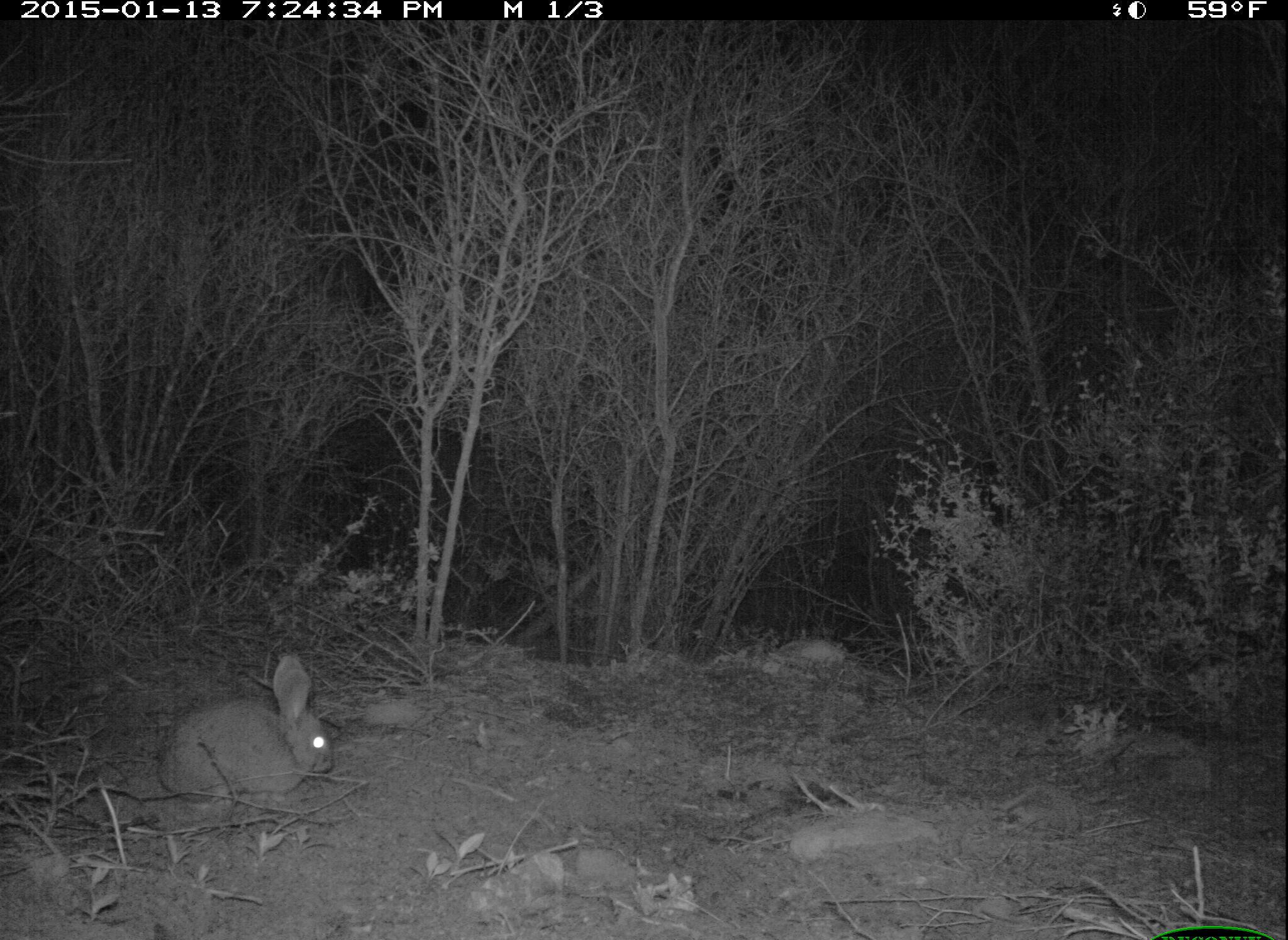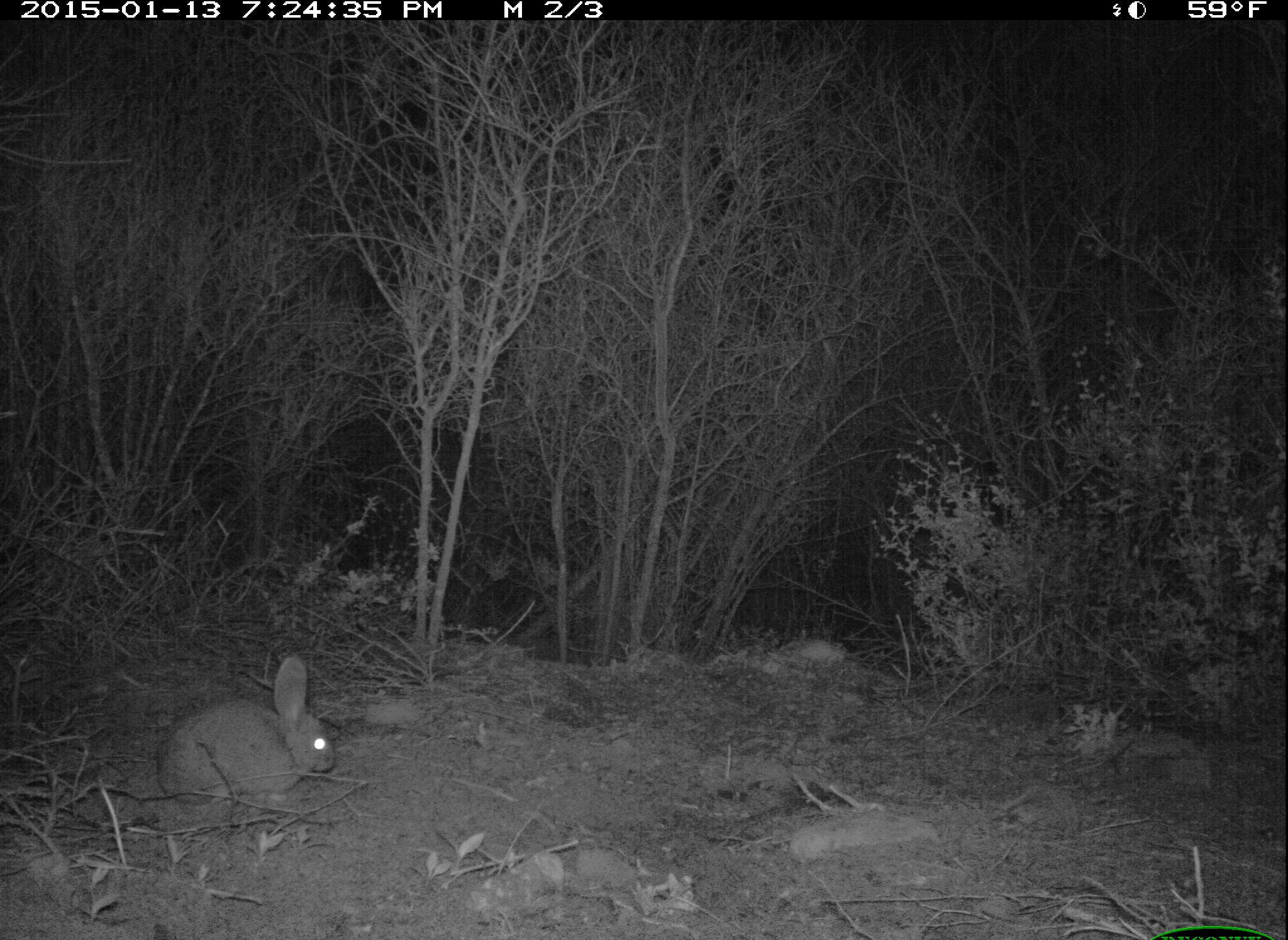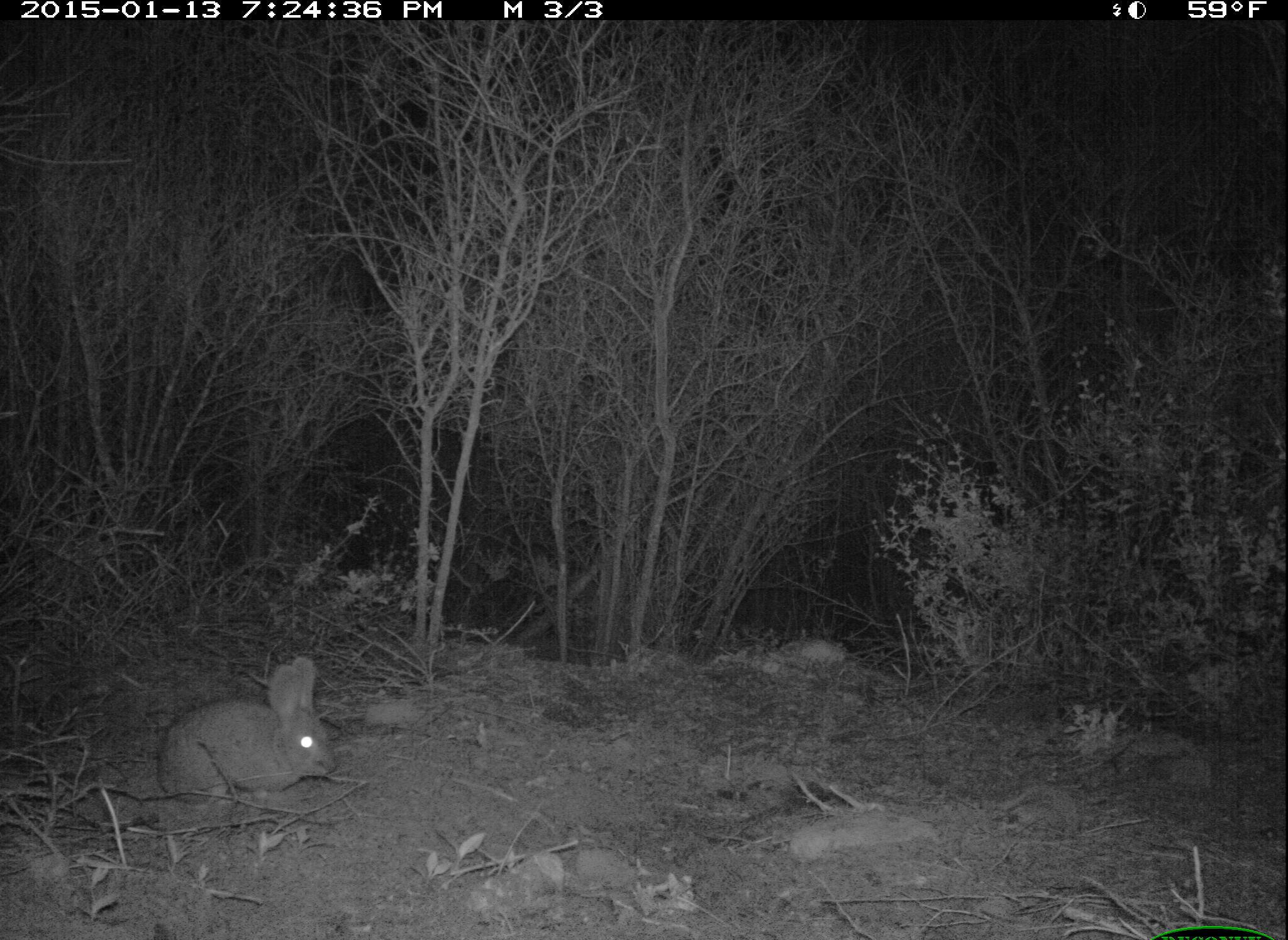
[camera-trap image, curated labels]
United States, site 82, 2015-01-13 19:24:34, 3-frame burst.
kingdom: Animalia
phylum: Chordata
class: Mammalia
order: Lagomorpha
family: Leporidae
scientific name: Leporidae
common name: rabbits and hares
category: rabbit